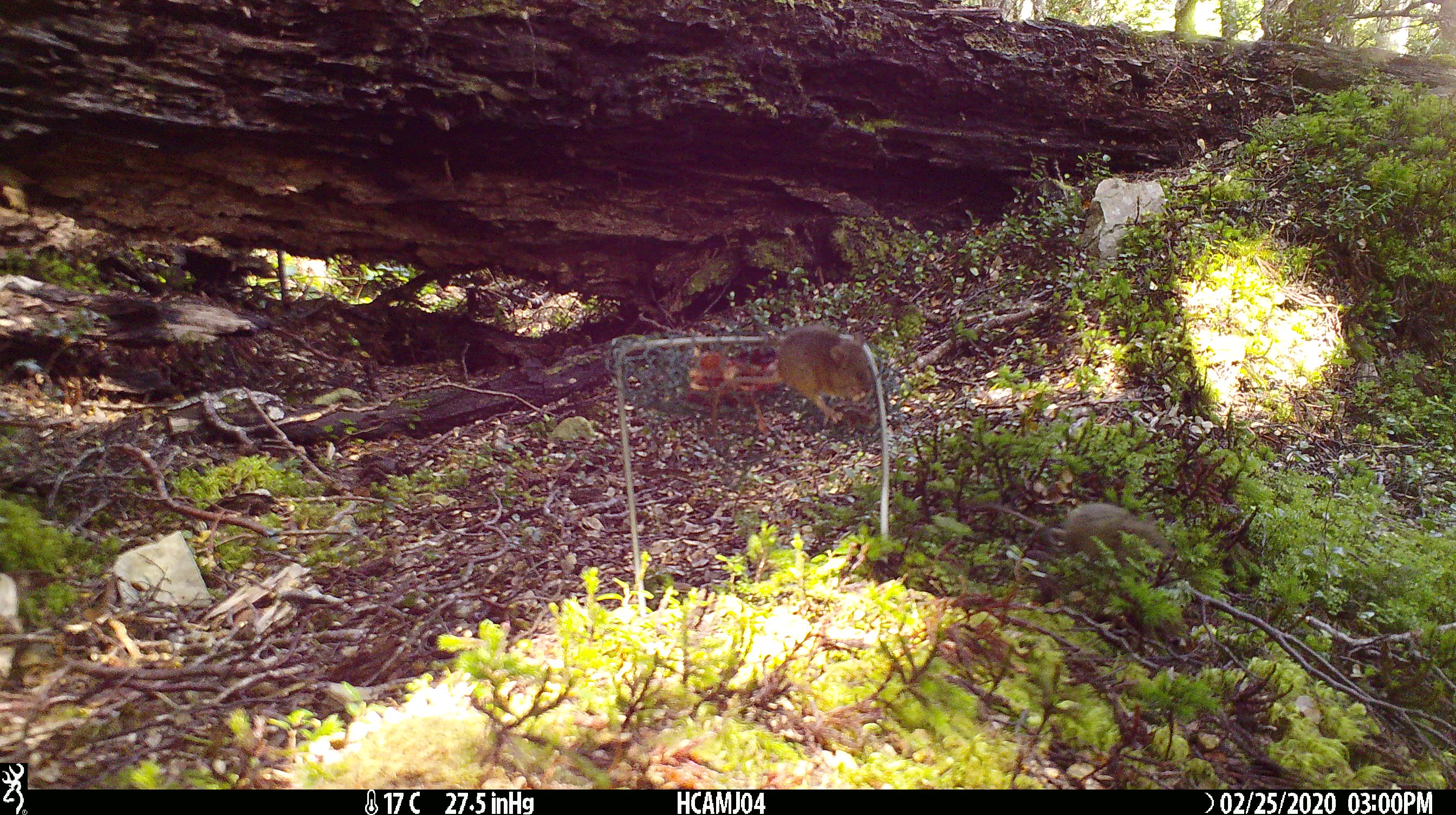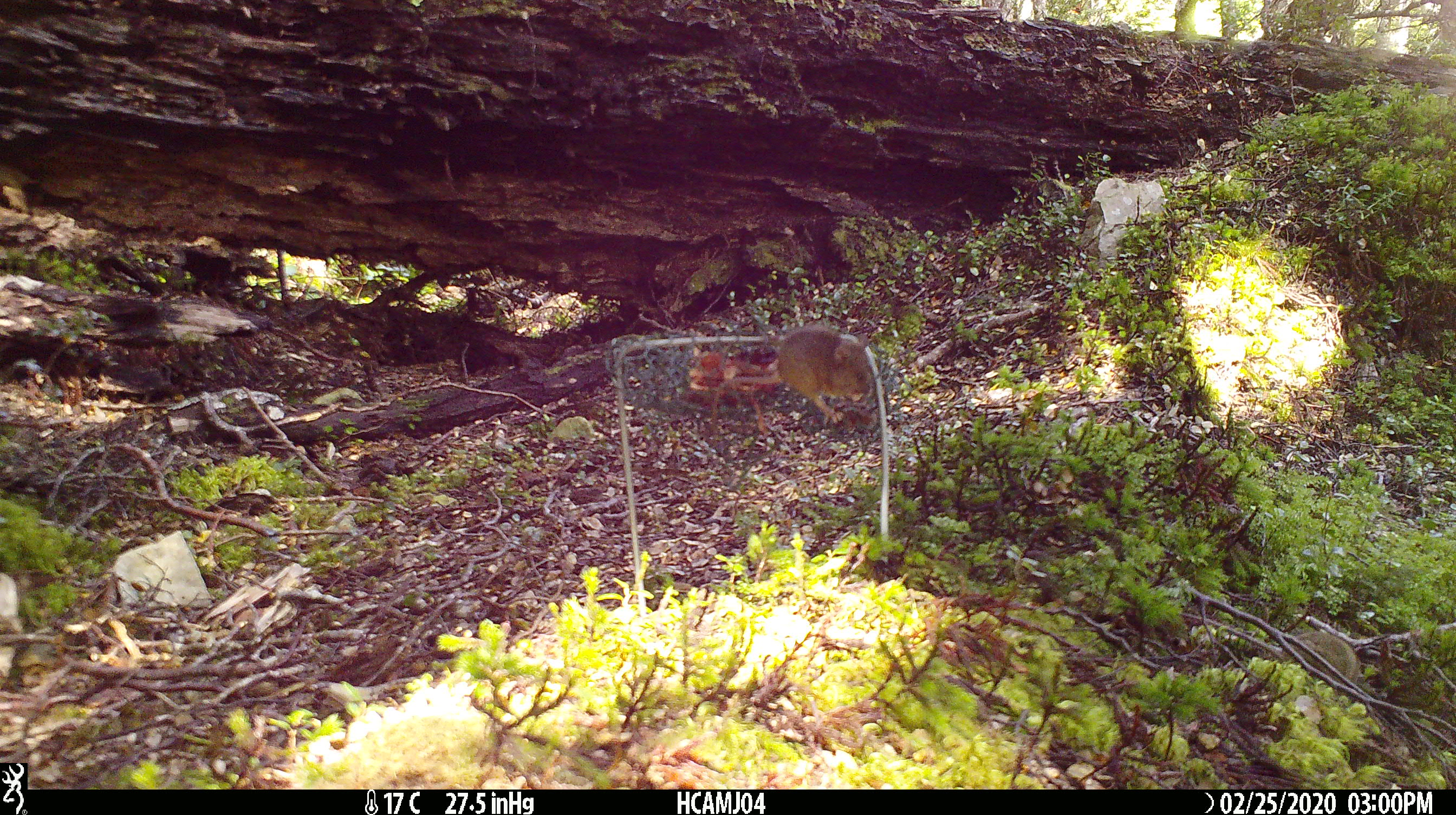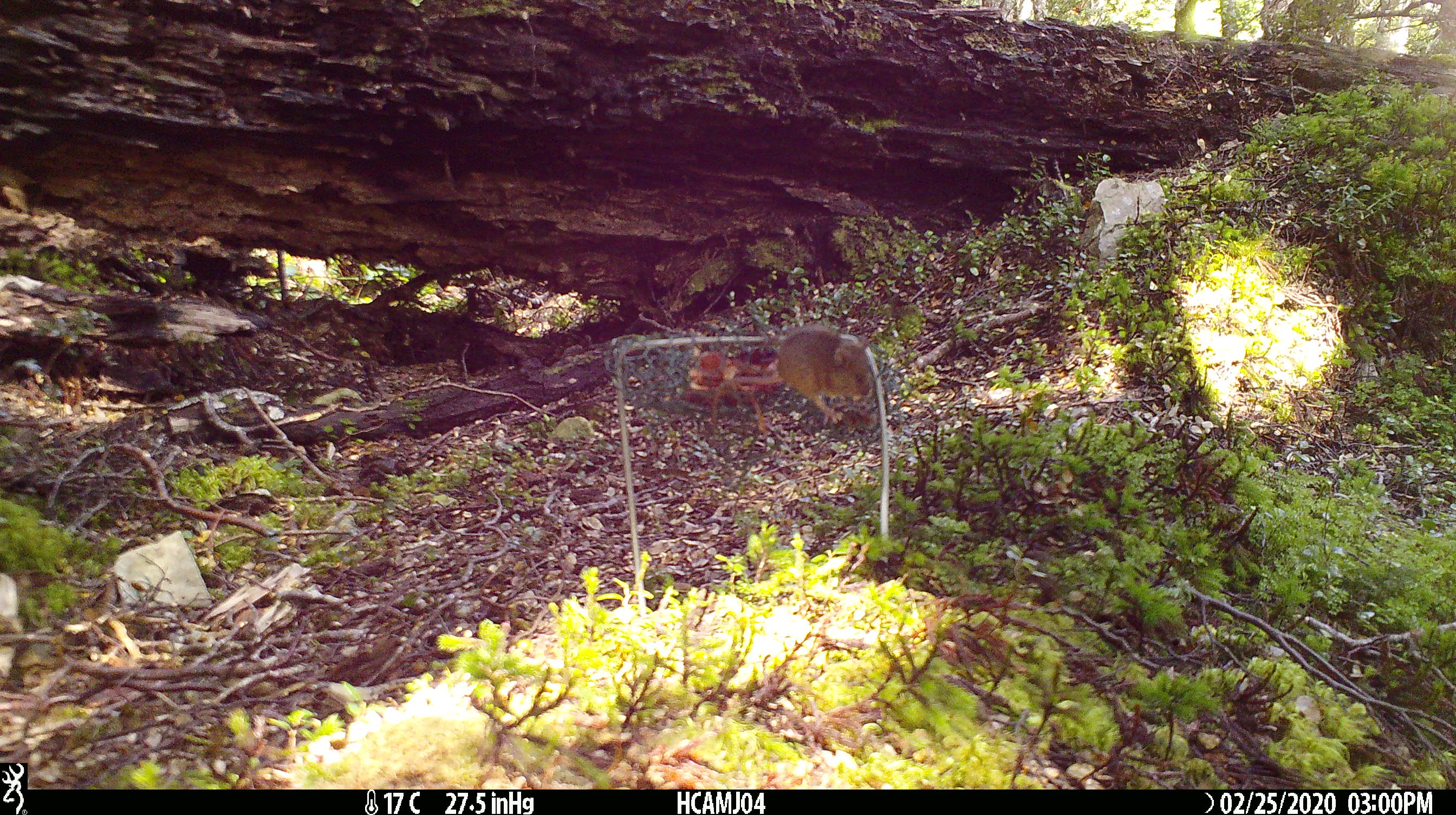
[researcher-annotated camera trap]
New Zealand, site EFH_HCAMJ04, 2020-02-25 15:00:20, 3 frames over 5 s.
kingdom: Animalia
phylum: Chordata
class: Mammalia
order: Rodentia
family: Muridae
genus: Mus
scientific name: Mus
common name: mouse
Mouse (Mus).